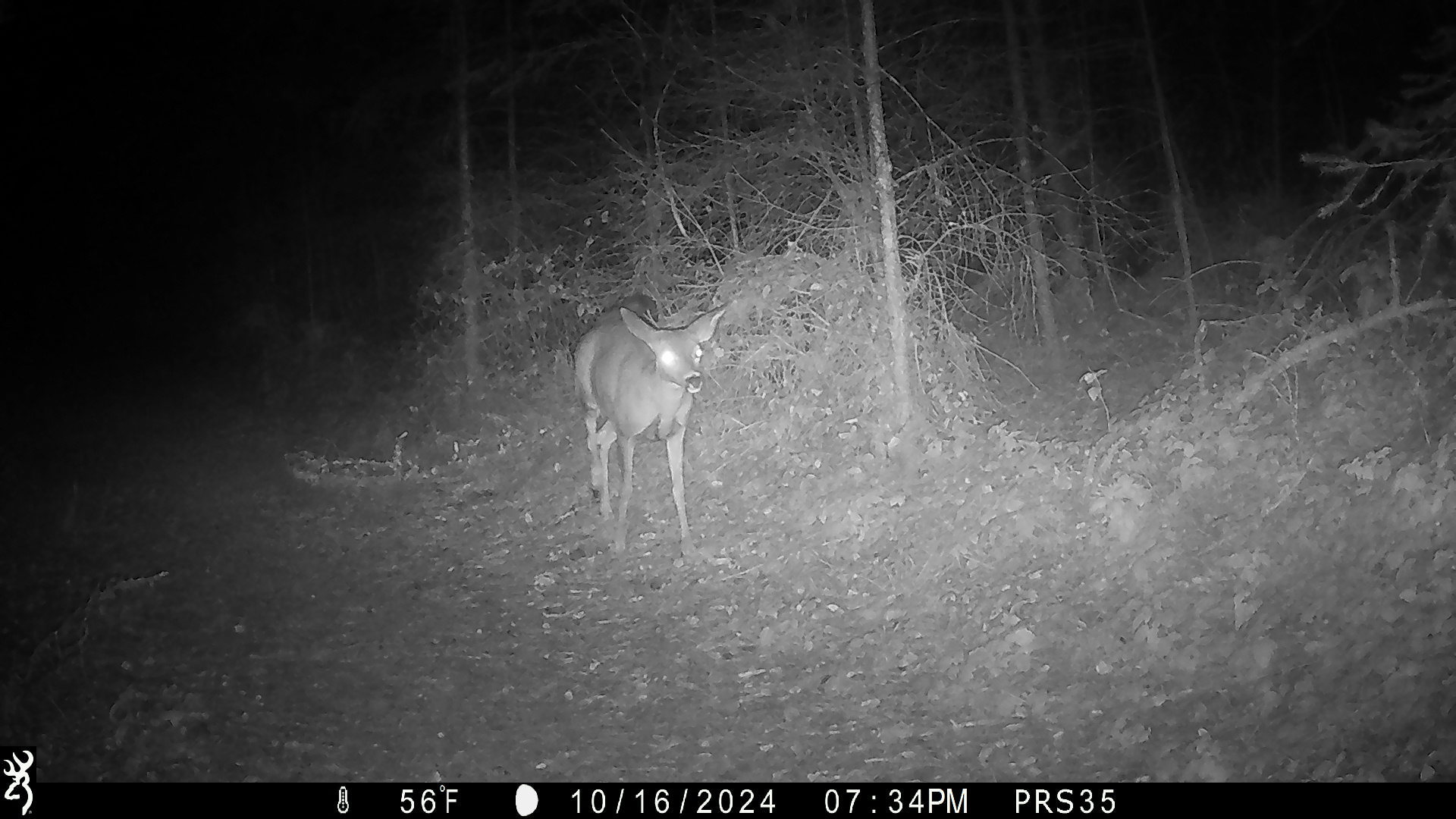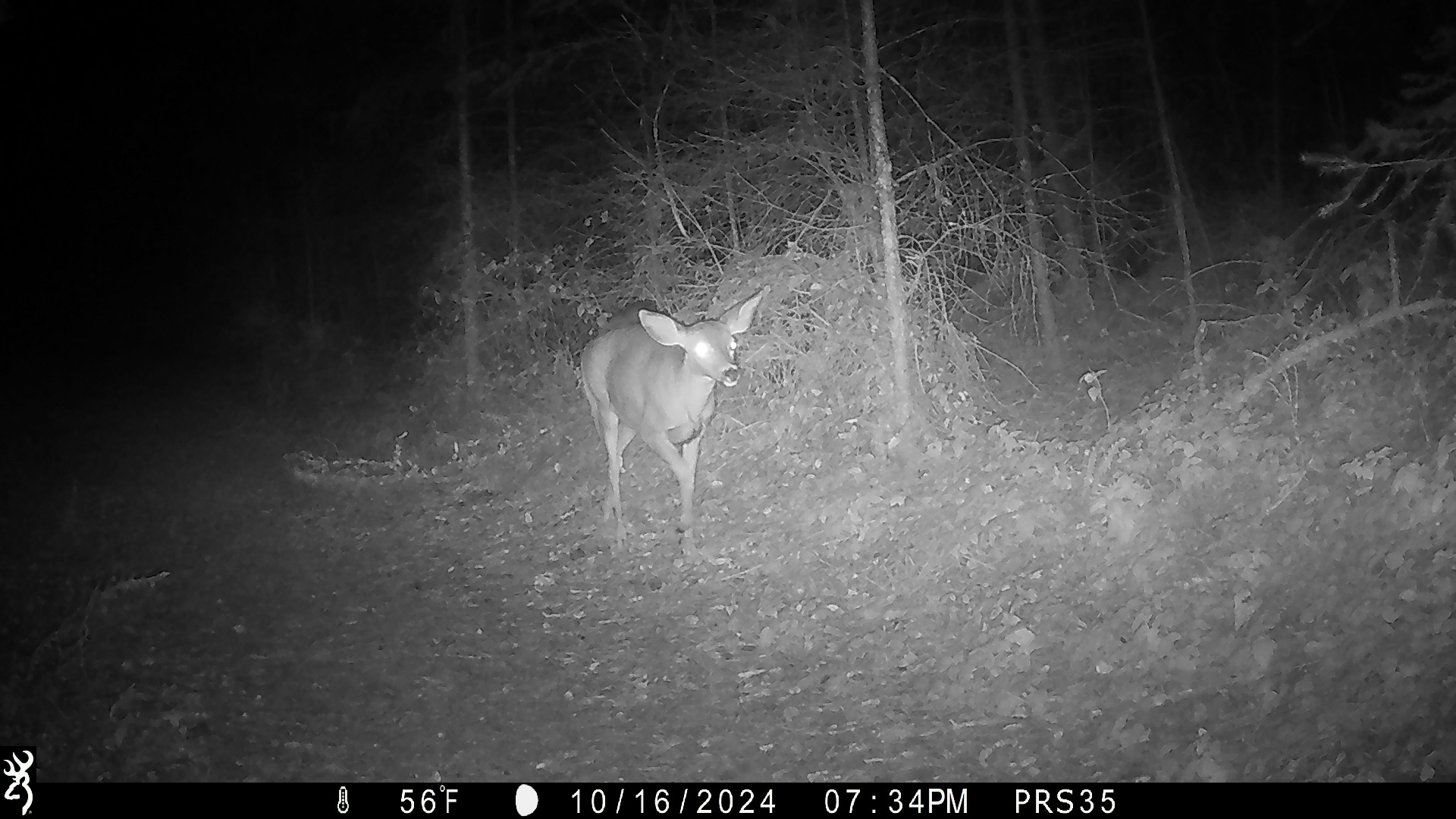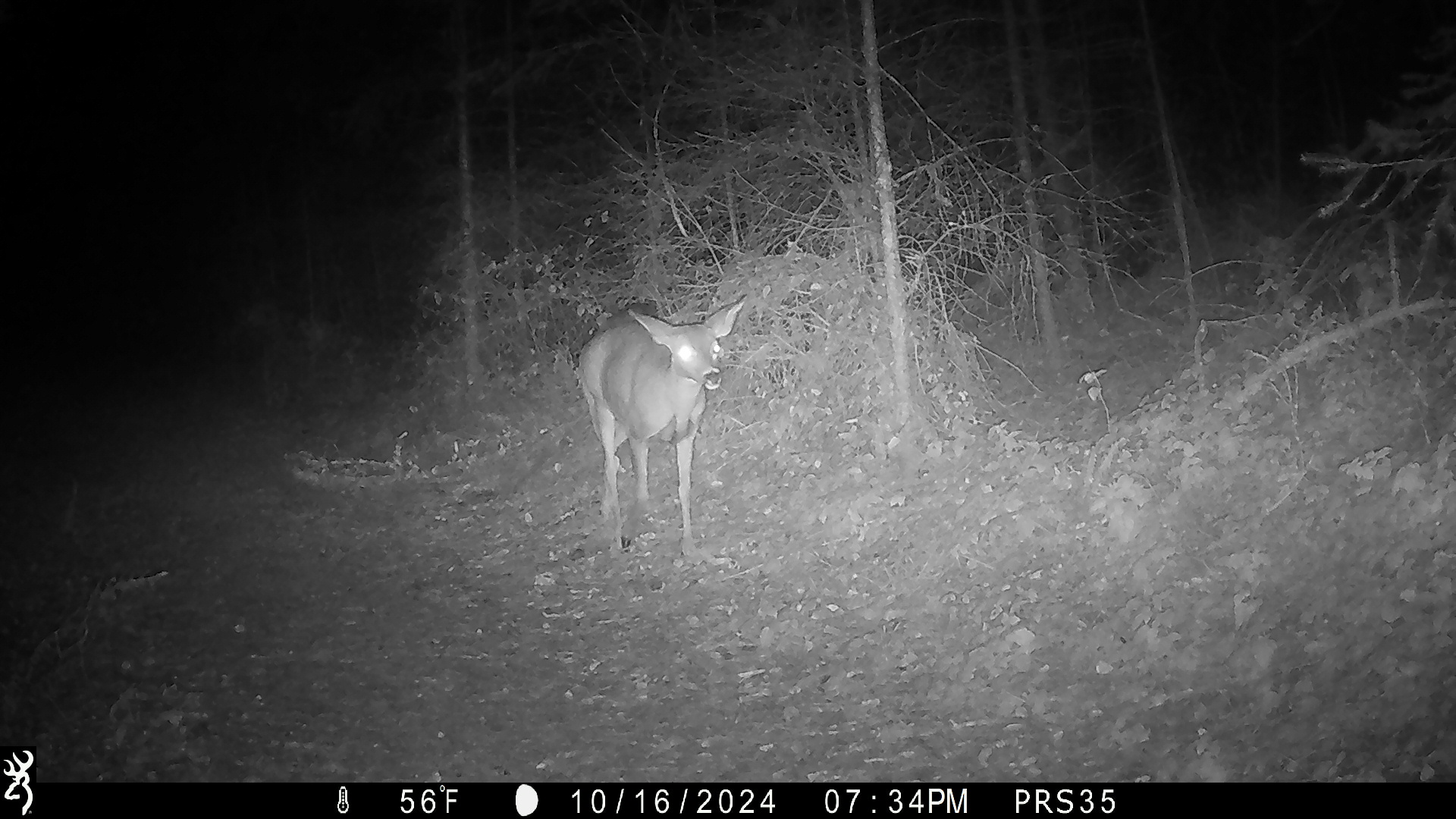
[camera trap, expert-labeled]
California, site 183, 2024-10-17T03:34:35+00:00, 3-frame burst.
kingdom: Animalia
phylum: Chordata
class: Mammalia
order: Artiodactyla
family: Cervidae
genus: Odocoileus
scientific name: Odocoileus hemionus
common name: mule deer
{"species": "mule deer (Odocoileus hemionus)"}